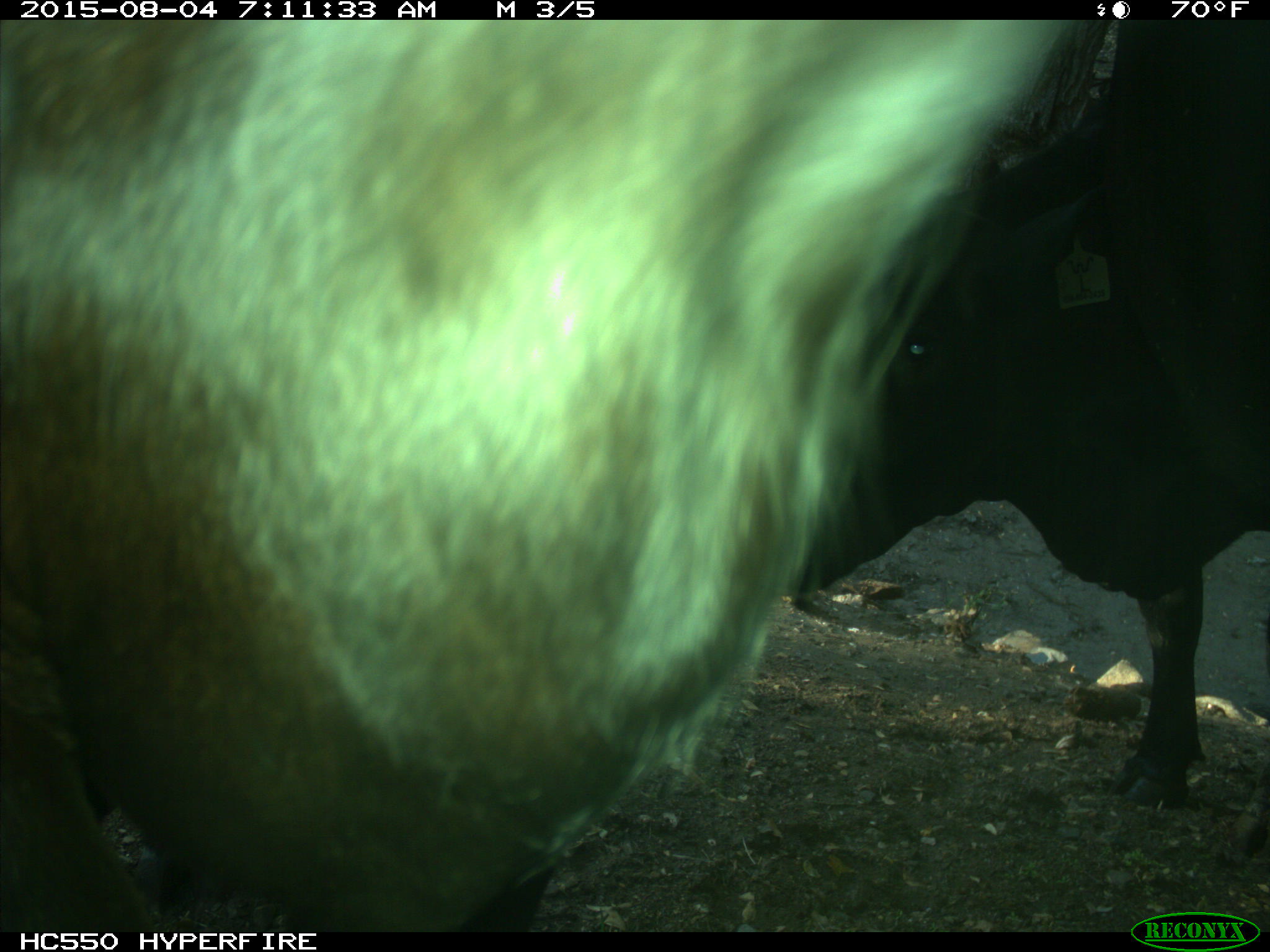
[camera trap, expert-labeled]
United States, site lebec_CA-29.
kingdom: Animalia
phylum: Chordata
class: Mammalia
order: Artiodactyla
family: Bovidae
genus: Bos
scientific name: Bos taurus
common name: domestic cow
Bos taurus (domestic cow).